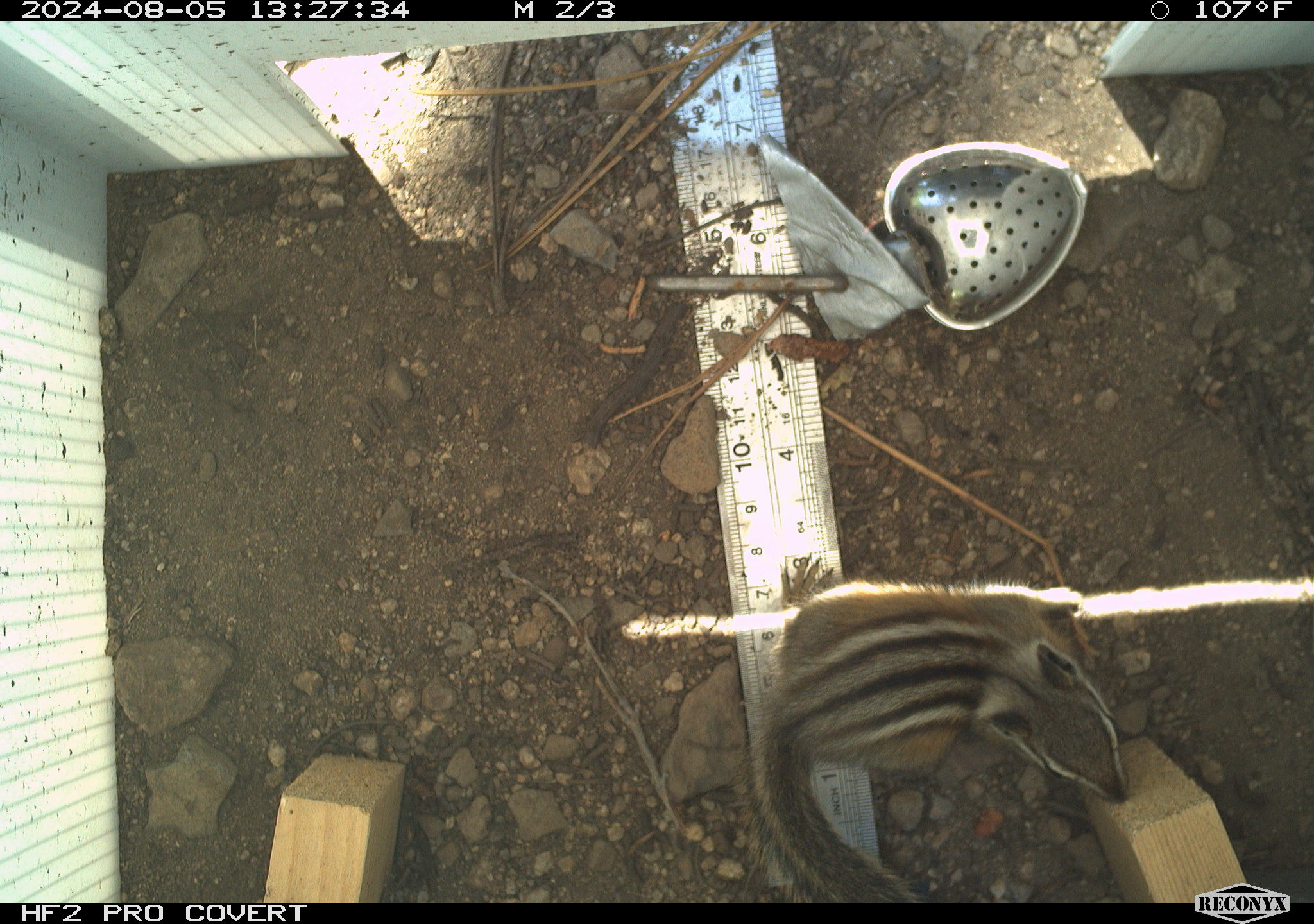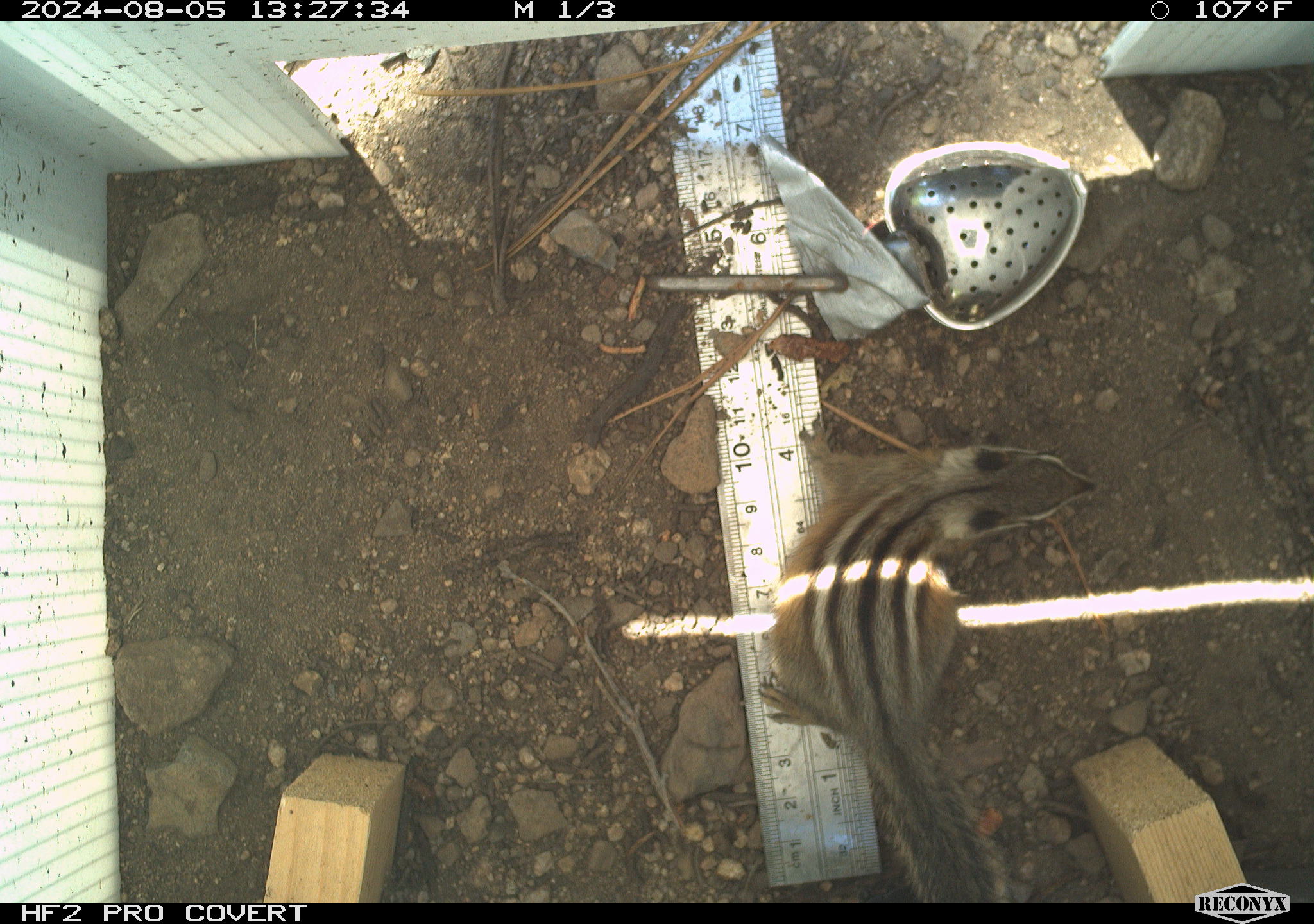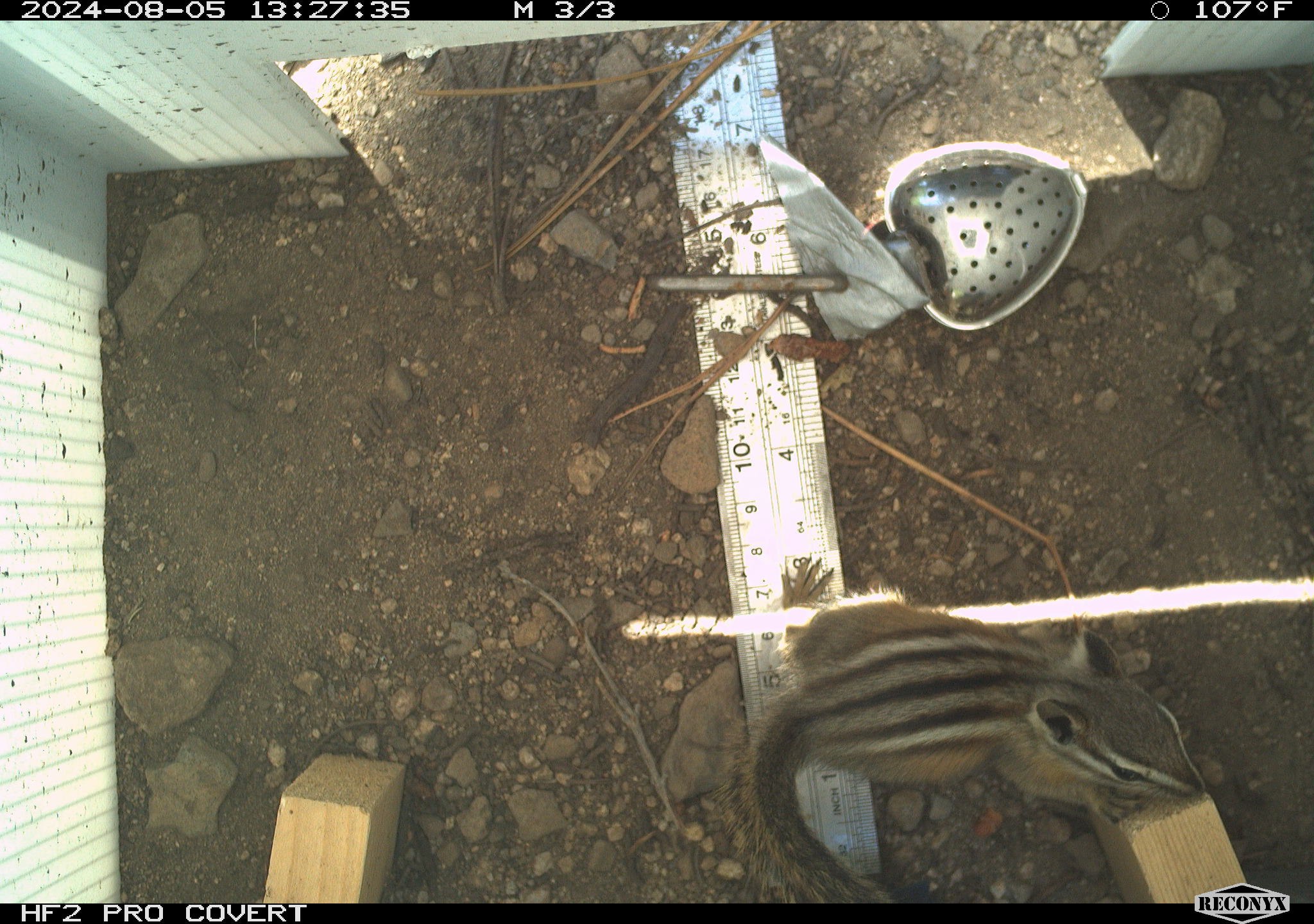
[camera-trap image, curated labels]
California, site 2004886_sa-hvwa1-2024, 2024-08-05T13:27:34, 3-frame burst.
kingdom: Animalia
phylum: Chordata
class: Mammalia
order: Rodentia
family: Sciuridae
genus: Neotamias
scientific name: Neotamias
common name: western chipmunks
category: neotamias species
Neotamias species (western chipmunks) (Neotamias).